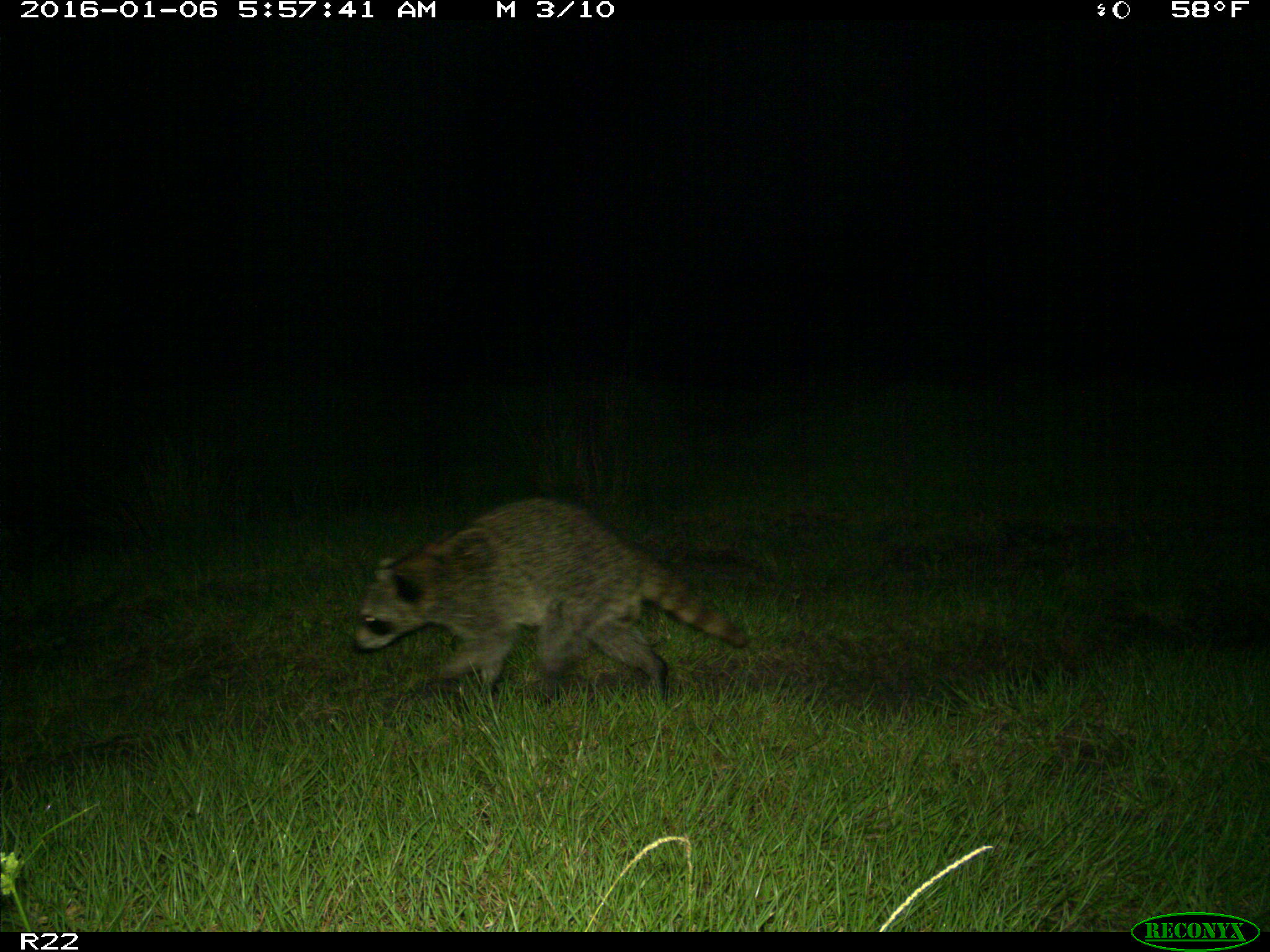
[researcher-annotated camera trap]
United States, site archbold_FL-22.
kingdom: Animalia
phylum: Chordata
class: Mammalia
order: Carnivora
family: Procyonidae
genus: Procyon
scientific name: Procyon lotor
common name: common raccoon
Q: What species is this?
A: Procyon lotor (common raccoon).